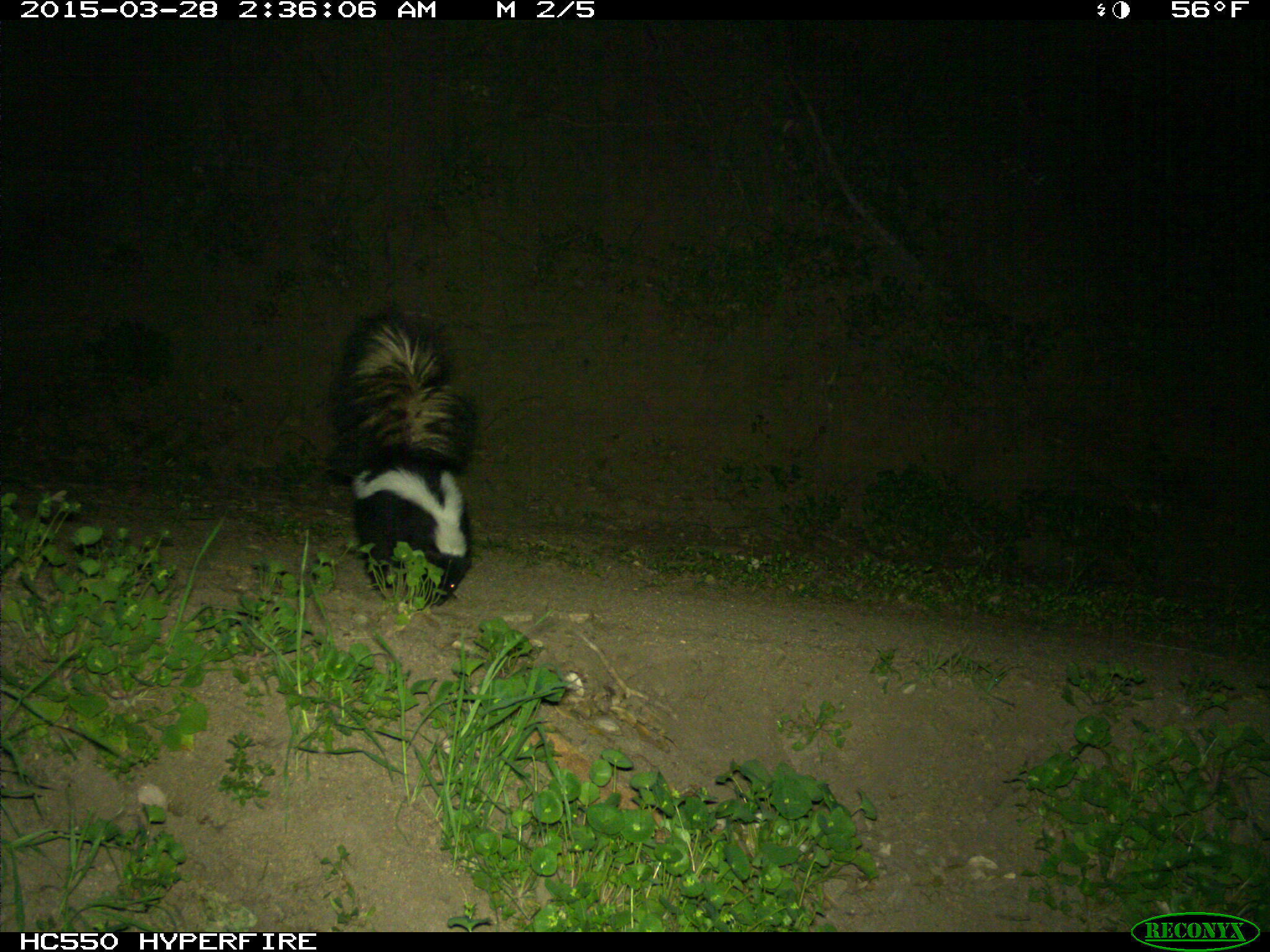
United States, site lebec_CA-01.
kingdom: Animalia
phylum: Chordata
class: Mammalia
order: Carnivora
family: Mephitidae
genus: Mephitis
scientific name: Mephitis mephitis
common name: striped skunk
Mephitis mephitis (striped skunk).